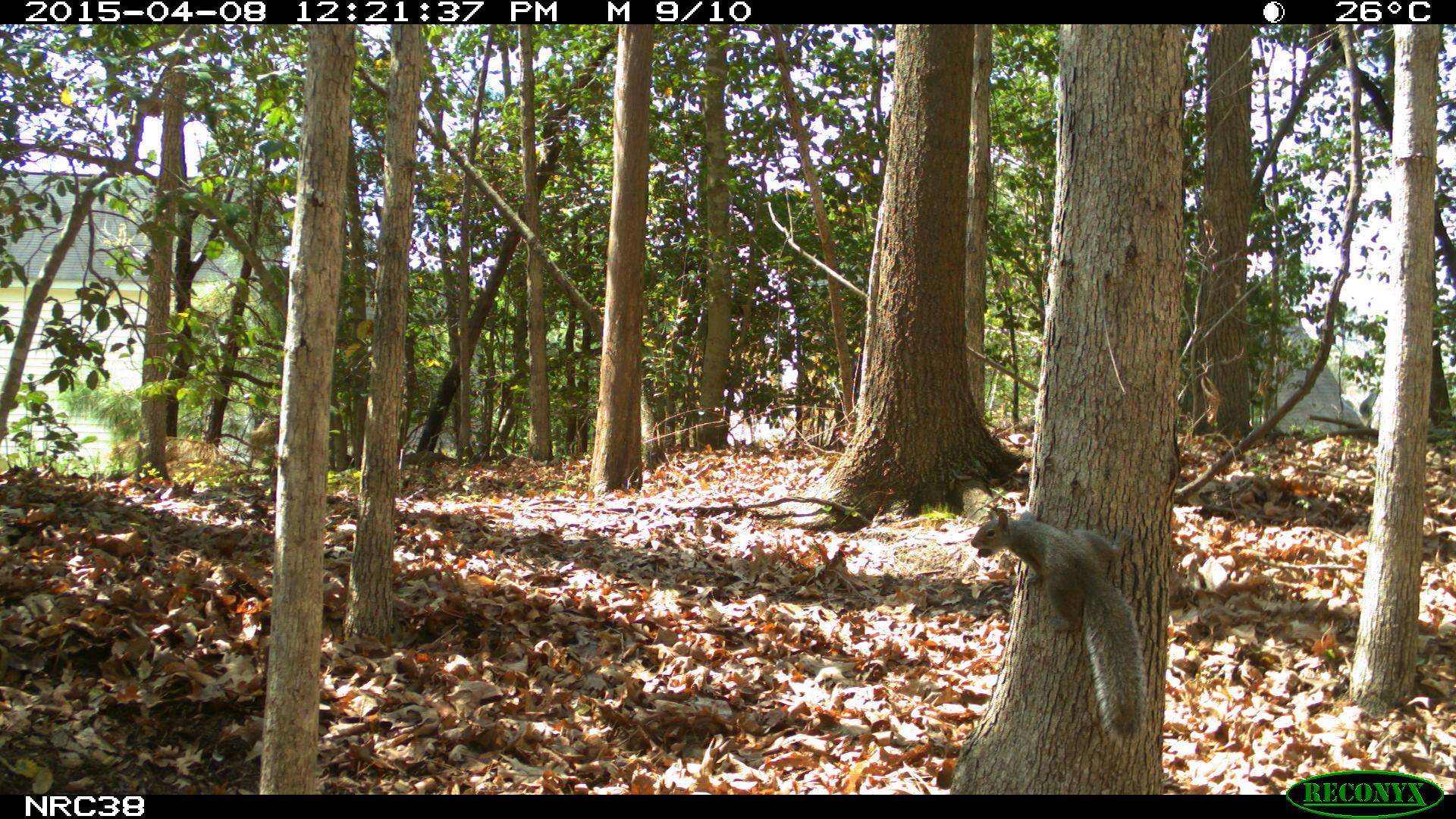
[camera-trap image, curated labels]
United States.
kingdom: Animalia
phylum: Chordata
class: Mammalia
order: Rodentia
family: Sciuridae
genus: Sciurus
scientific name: Sciurus carolinensis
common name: eastern gray squirrel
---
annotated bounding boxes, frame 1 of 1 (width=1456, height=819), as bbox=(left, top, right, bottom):
Eastern Gray Squirrel: bbox=(961, 503, 1160, 750)